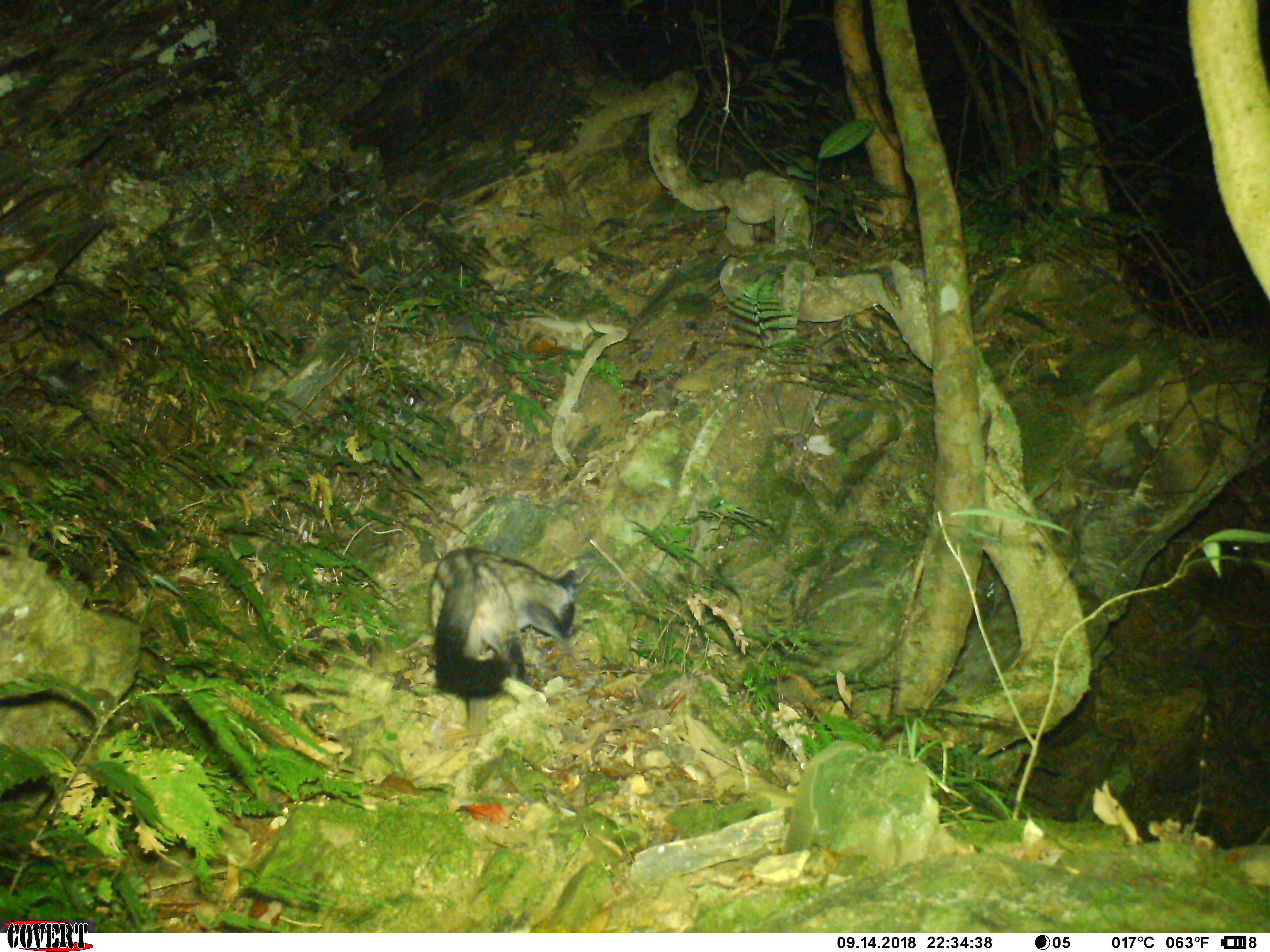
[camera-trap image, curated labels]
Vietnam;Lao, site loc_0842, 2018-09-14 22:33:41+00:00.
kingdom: Animalia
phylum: Chordata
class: Mammalia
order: Carnivora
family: Viverridae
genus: Paradoxurus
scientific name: Paradoxurus hermaphroditus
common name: common palm civet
Common palm civet (Paradoxurus hermaphroditus). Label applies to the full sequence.